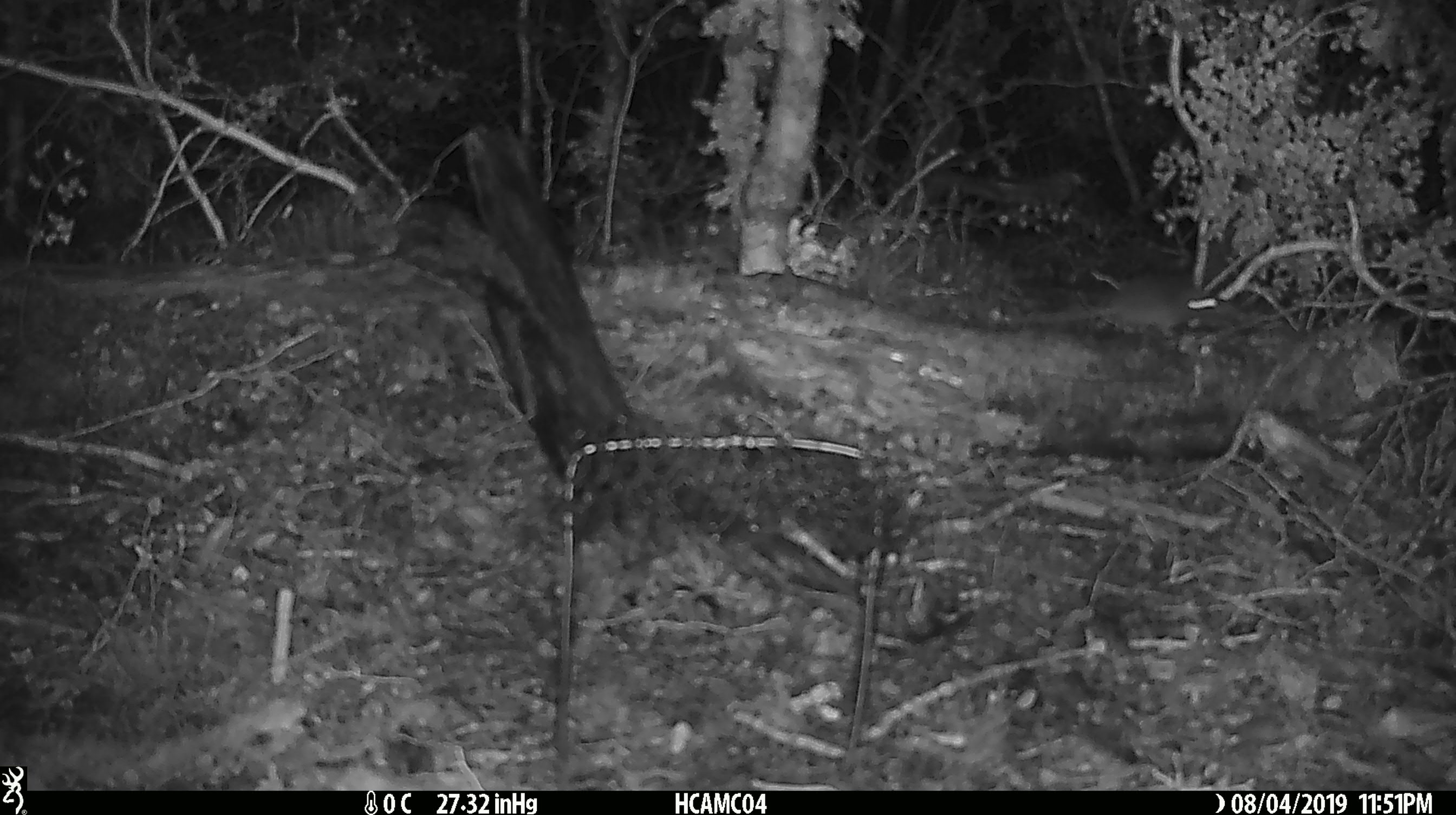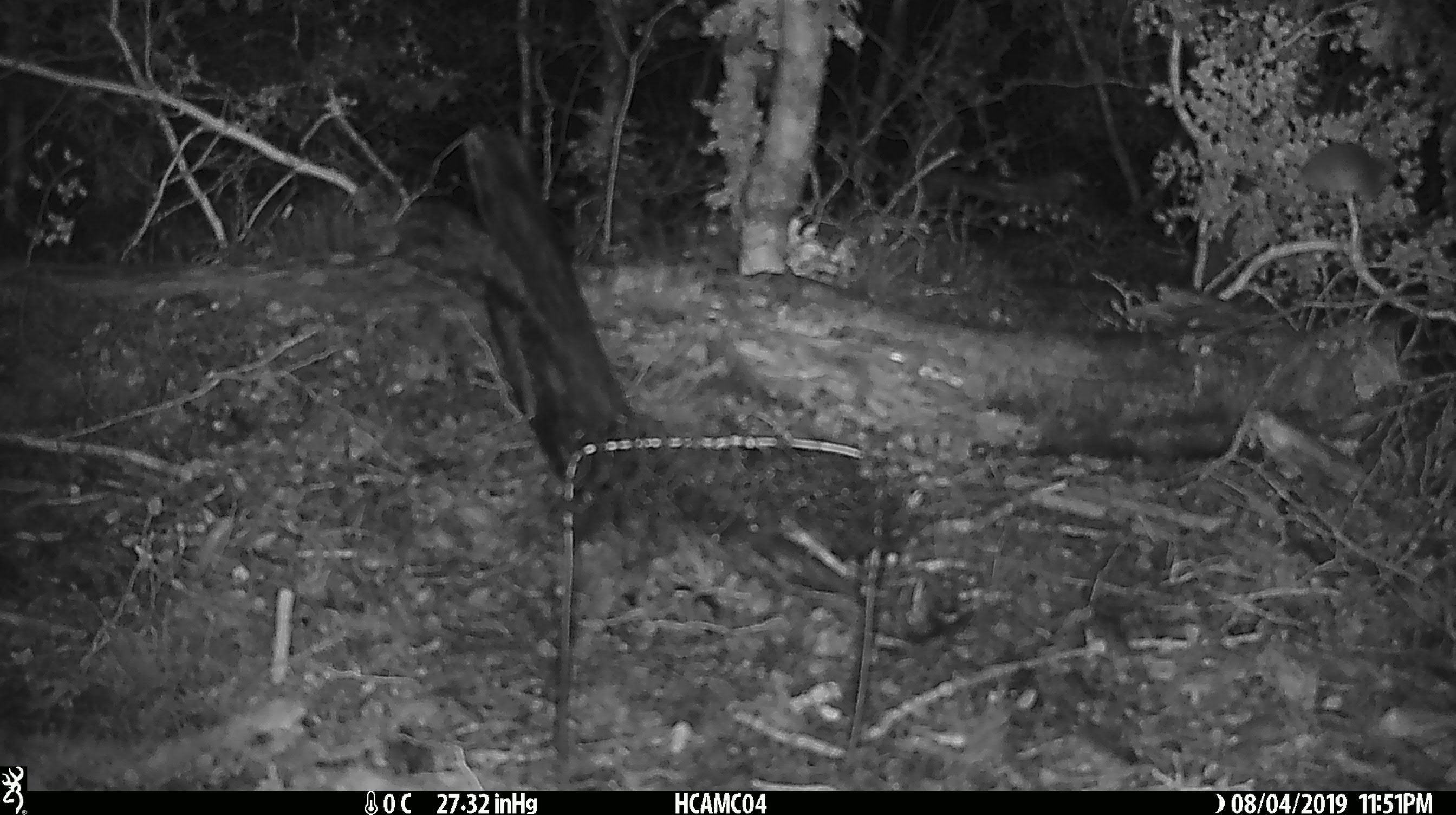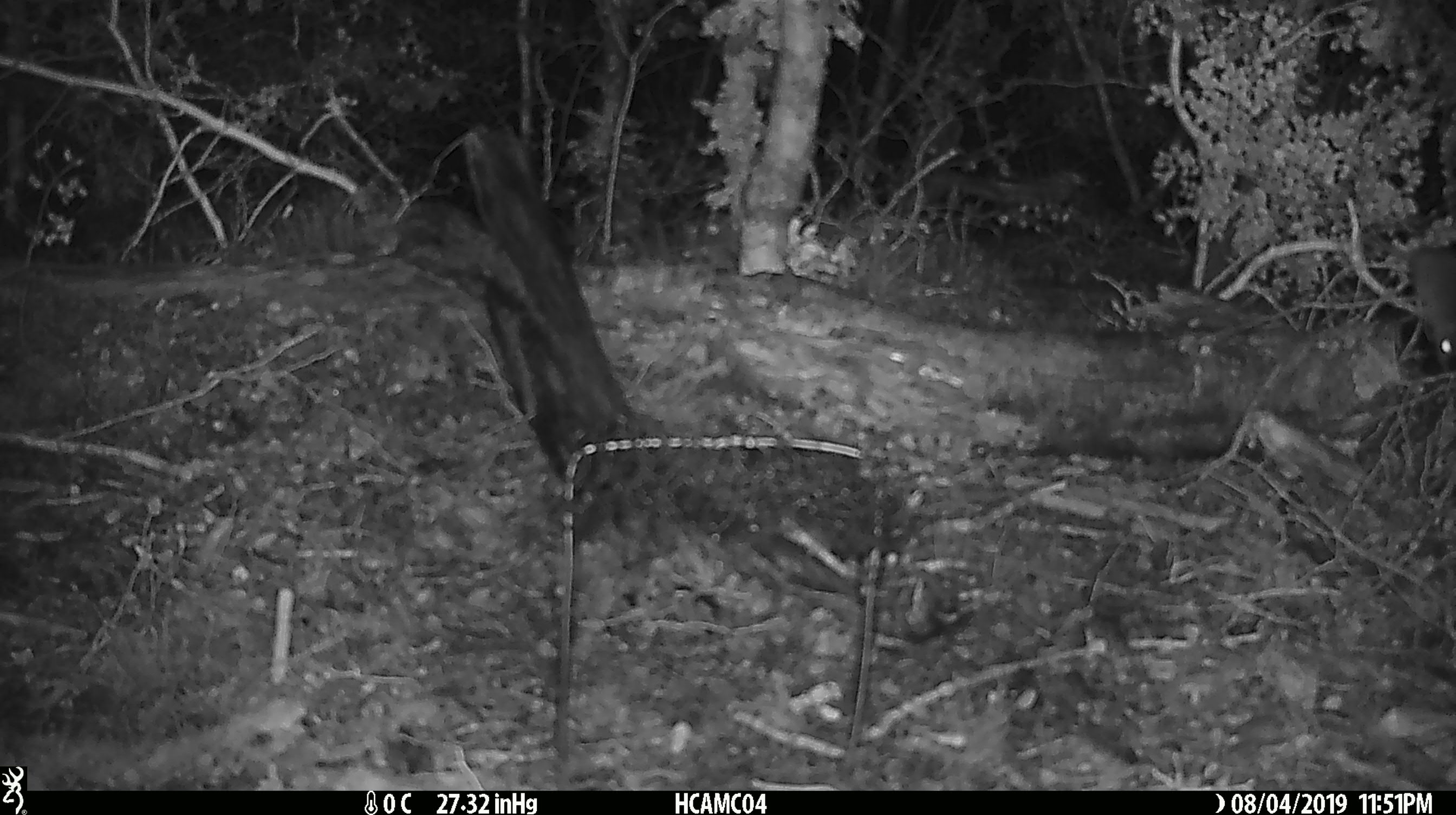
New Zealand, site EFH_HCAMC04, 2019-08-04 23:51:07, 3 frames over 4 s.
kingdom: Animalia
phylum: Chordata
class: Mammalia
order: Rodentia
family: Muridae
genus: Mus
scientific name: Mus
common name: mouse